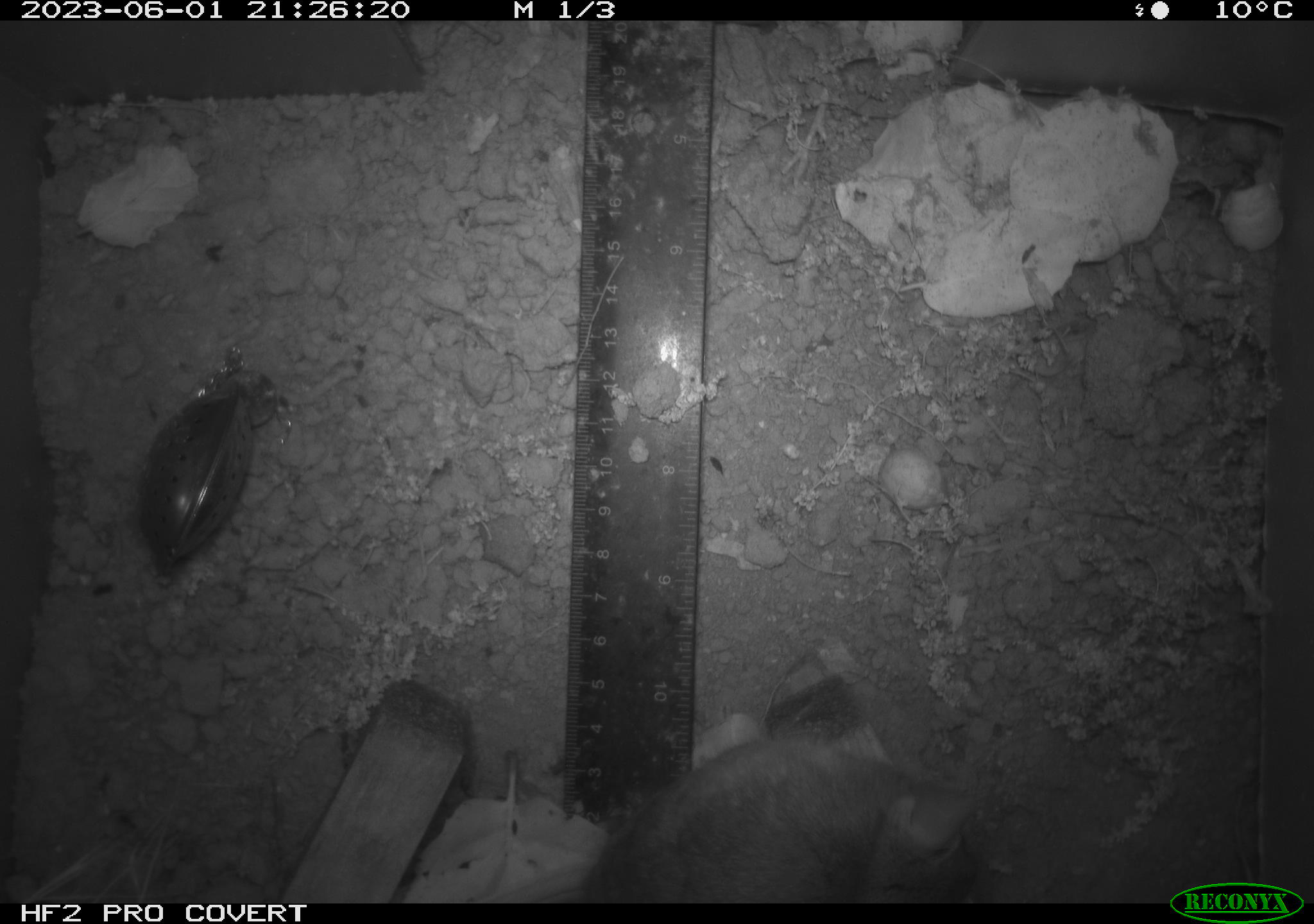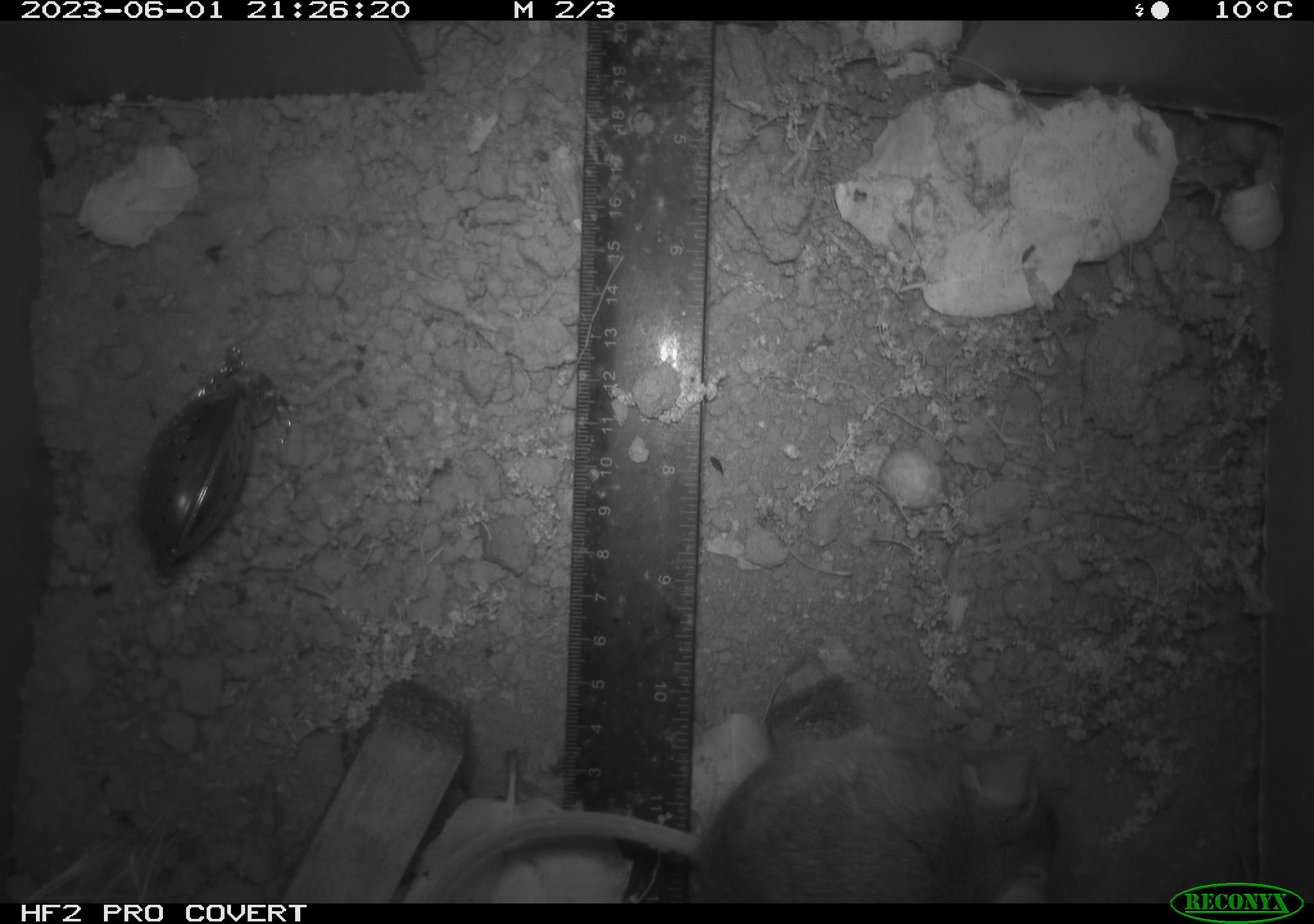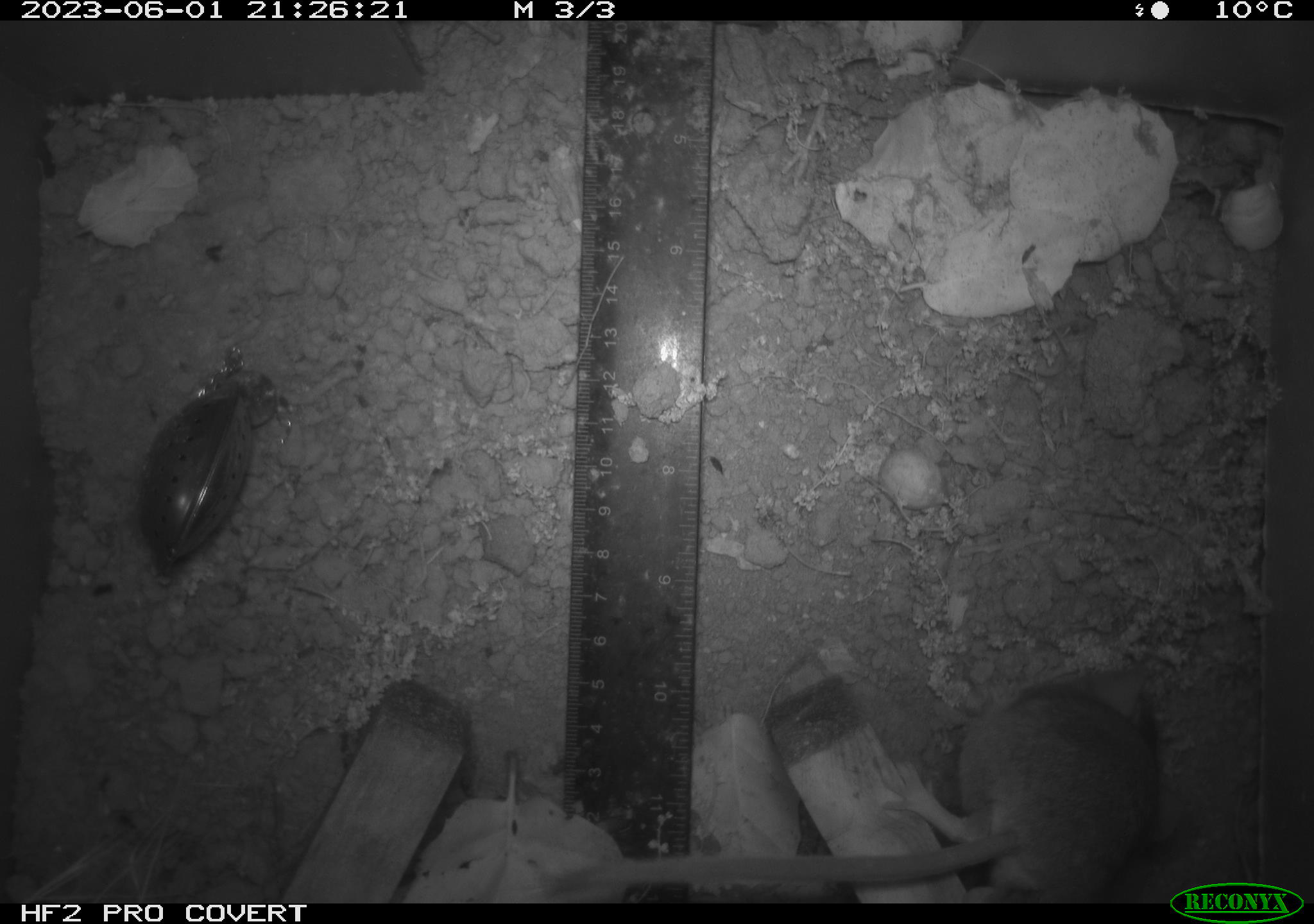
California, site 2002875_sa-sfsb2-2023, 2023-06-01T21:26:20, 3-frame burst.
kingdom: Animalia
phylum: Chordata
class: Mammalia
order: Rodentia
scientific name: Rodentia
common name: mouse species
Mouse species (Rodentia).